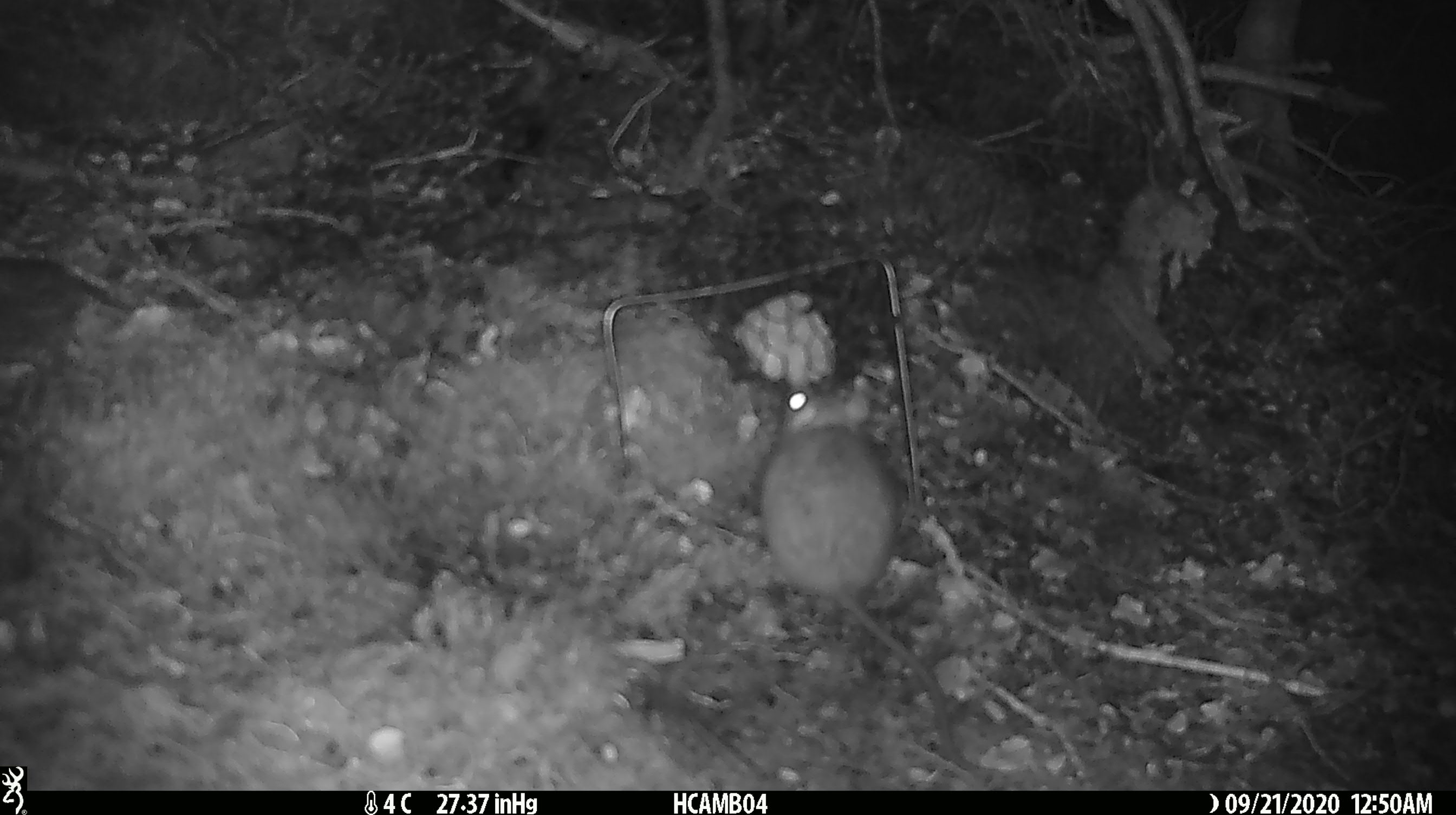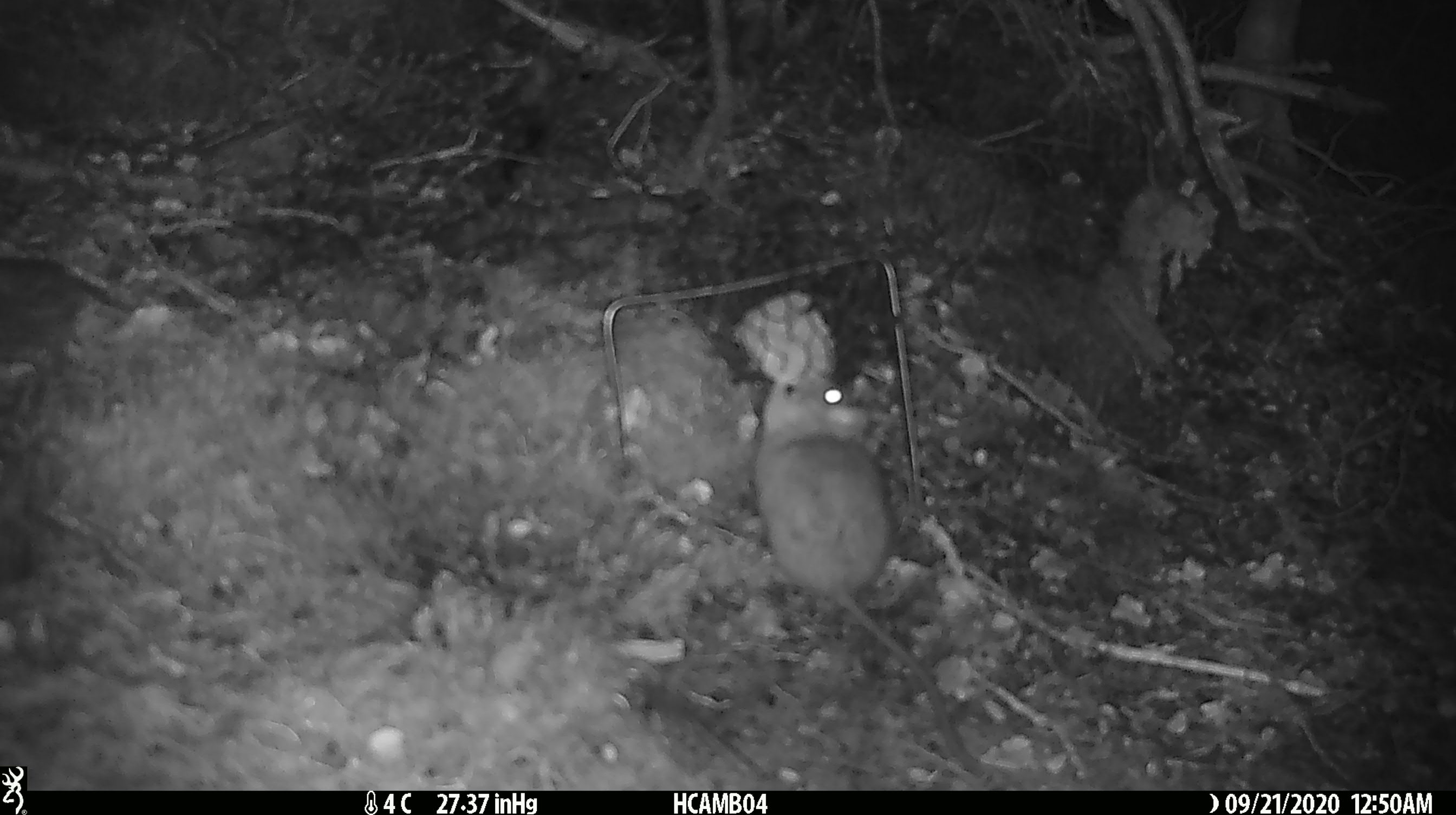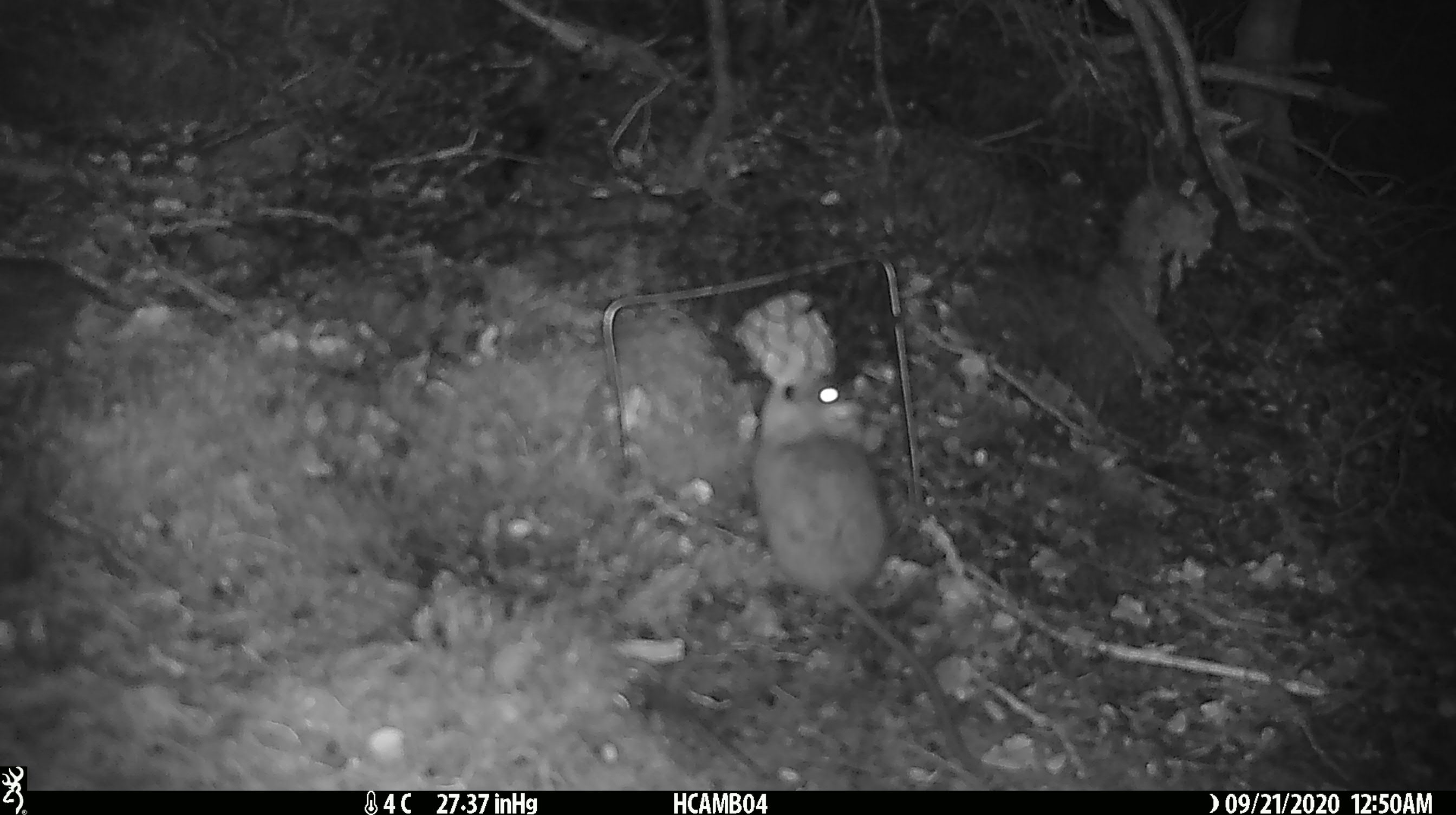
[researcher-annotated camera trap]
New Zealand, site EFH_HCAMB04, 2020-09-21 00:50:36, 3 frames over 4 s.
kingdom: Animalia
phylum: Chordata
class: Mammalia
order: Rodentia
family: Muridae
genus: Rattus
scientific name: Rattus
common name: rat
Rat (Rattus).